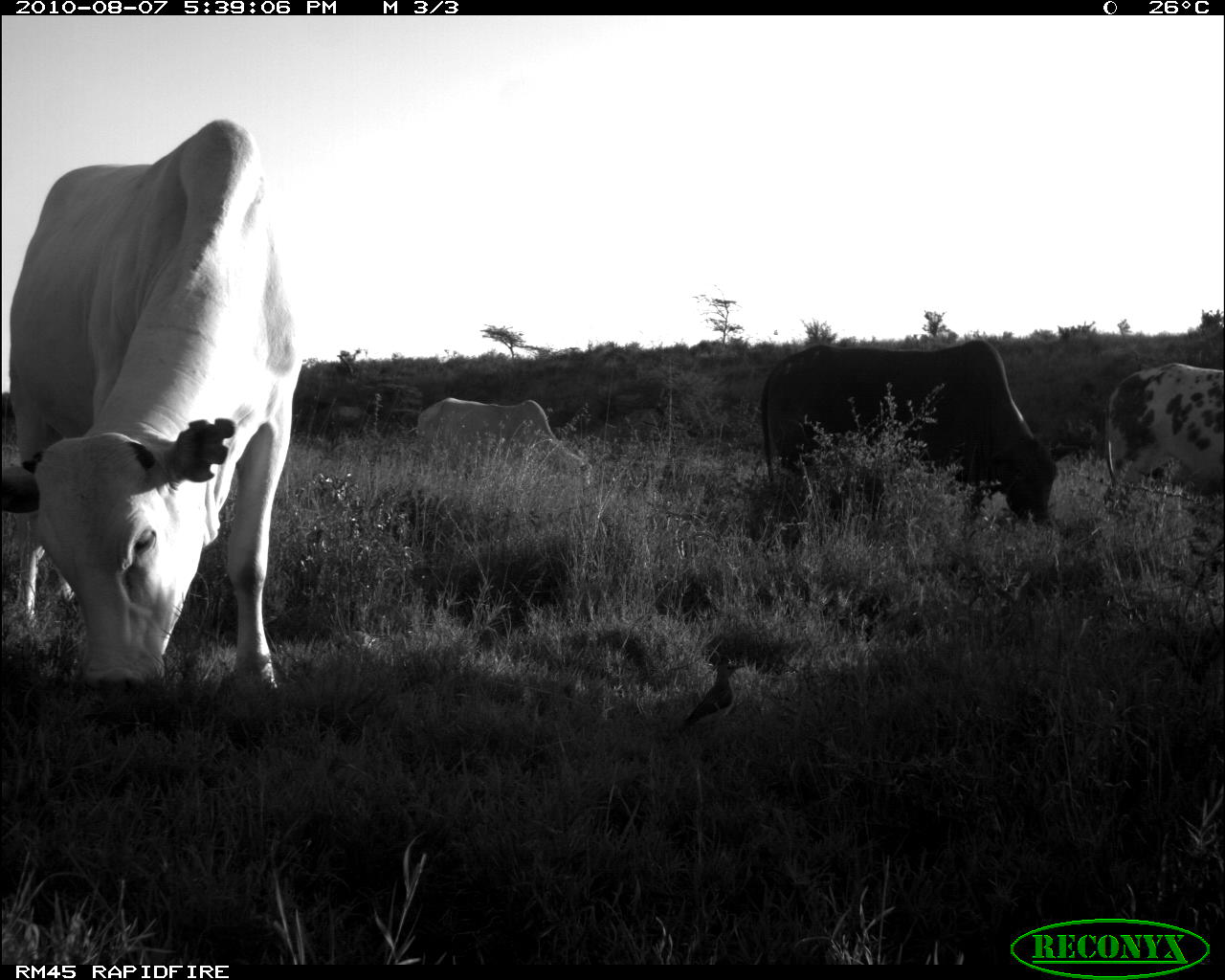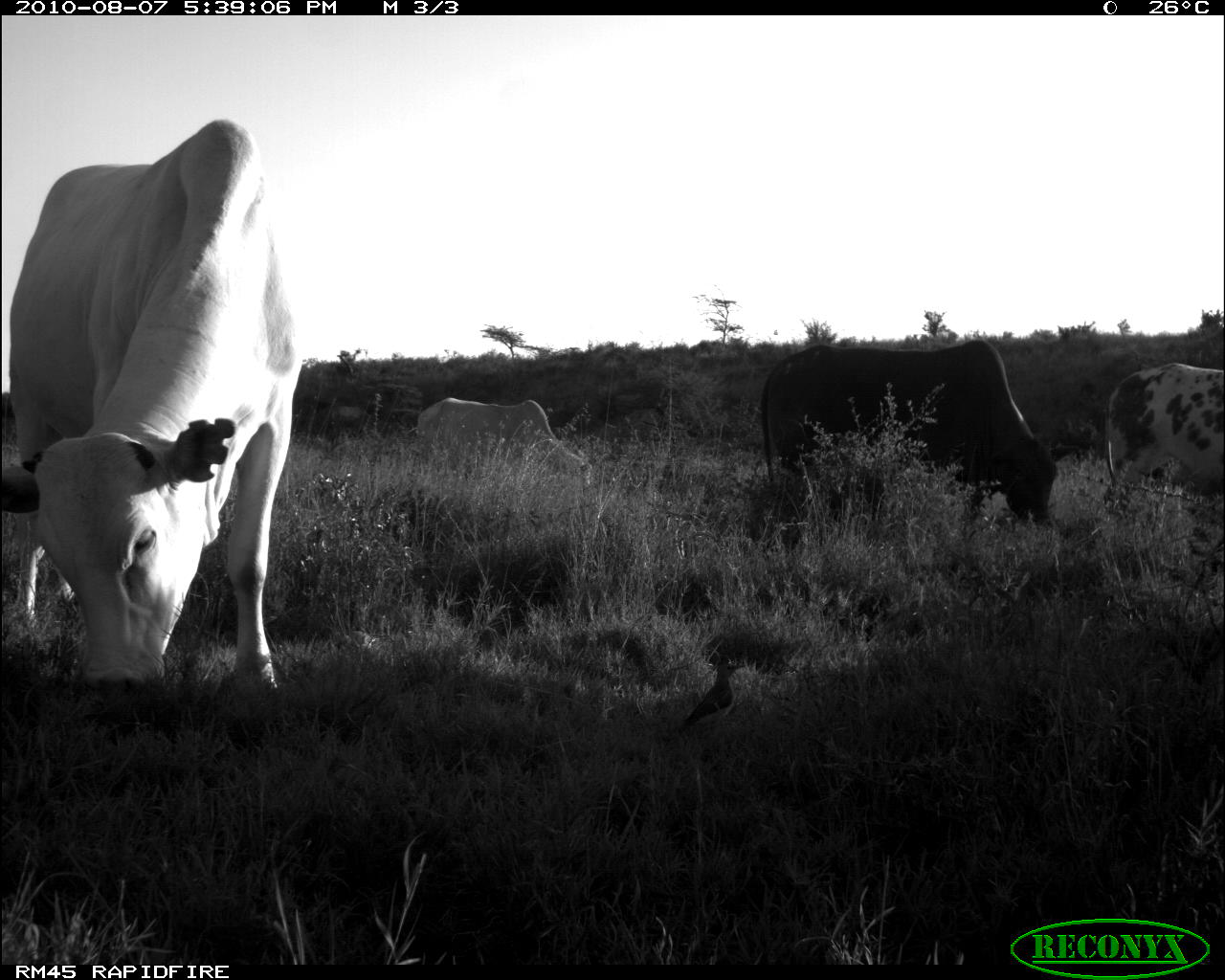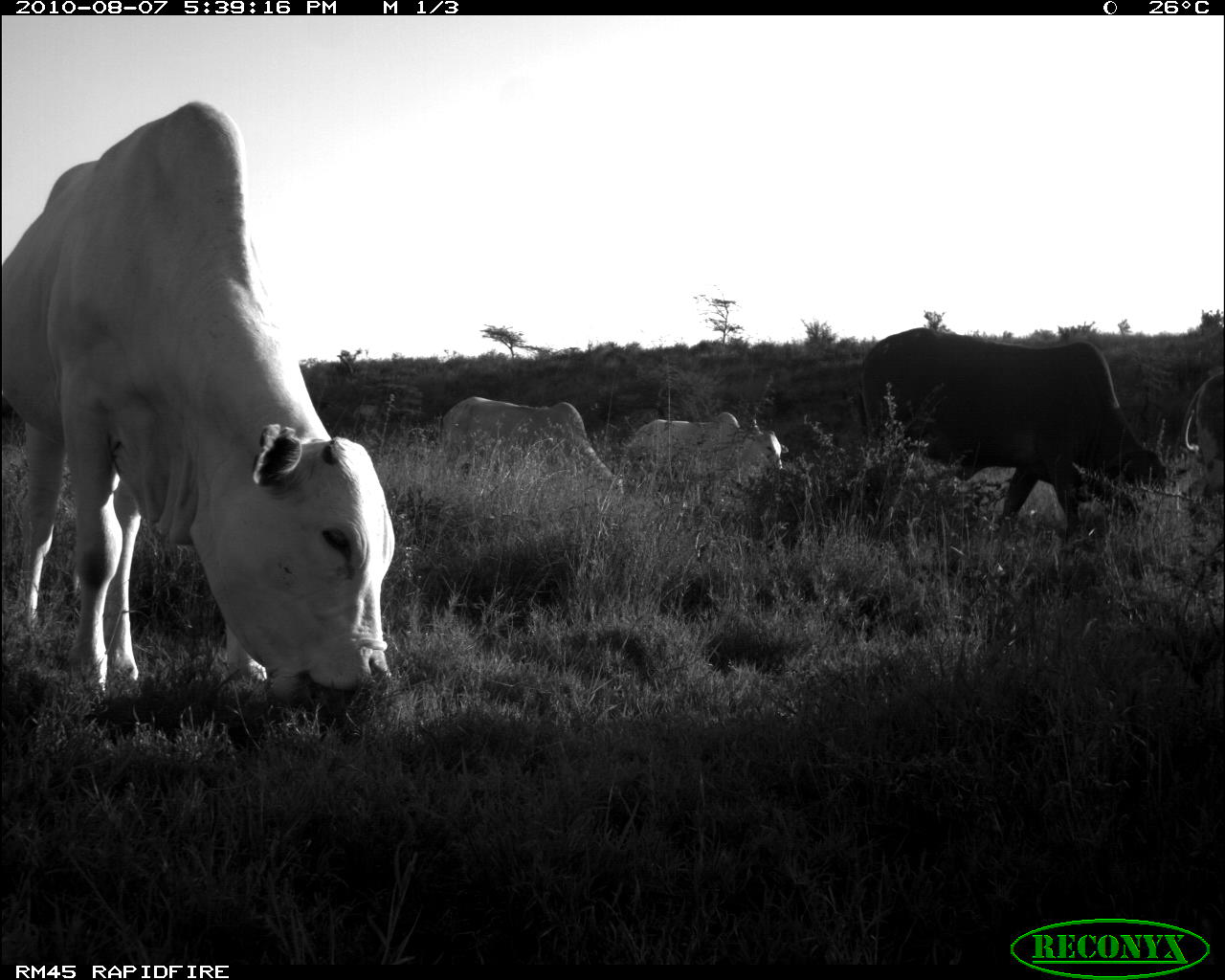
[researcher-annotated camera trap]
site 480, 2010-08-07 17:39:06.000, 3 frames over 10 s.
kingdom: Animalia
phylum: Chordata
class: Mammalia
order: Artiodactyla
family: Bovidae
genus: Bos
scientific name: Bos taurus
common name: domestic cattle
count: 4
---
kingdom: Animalia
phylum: Chordata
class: Aves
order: Passeriformes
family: Buphagidae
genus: Buphagus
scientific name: Buphagus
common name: oxpeckers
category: buphagus sp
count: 1